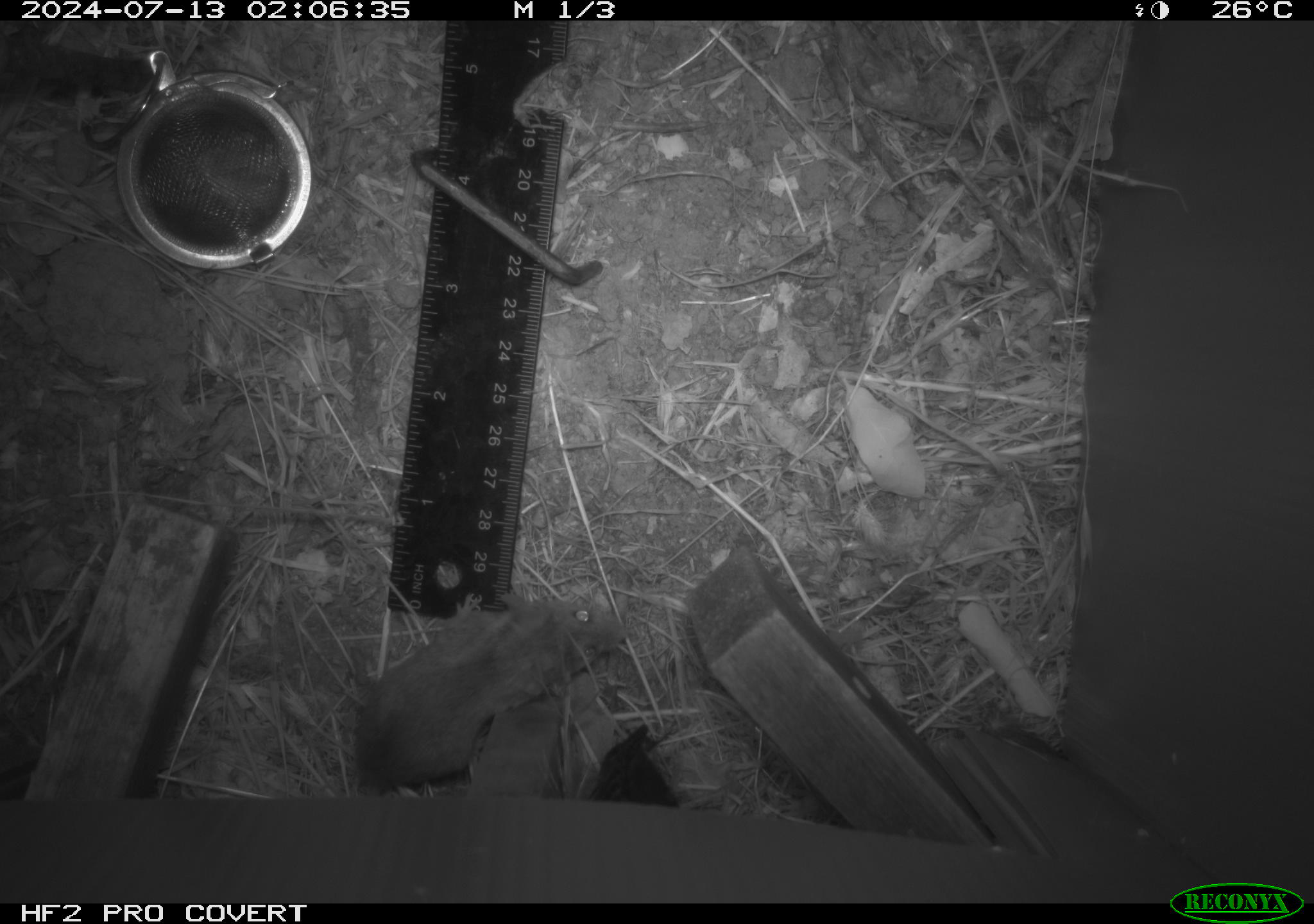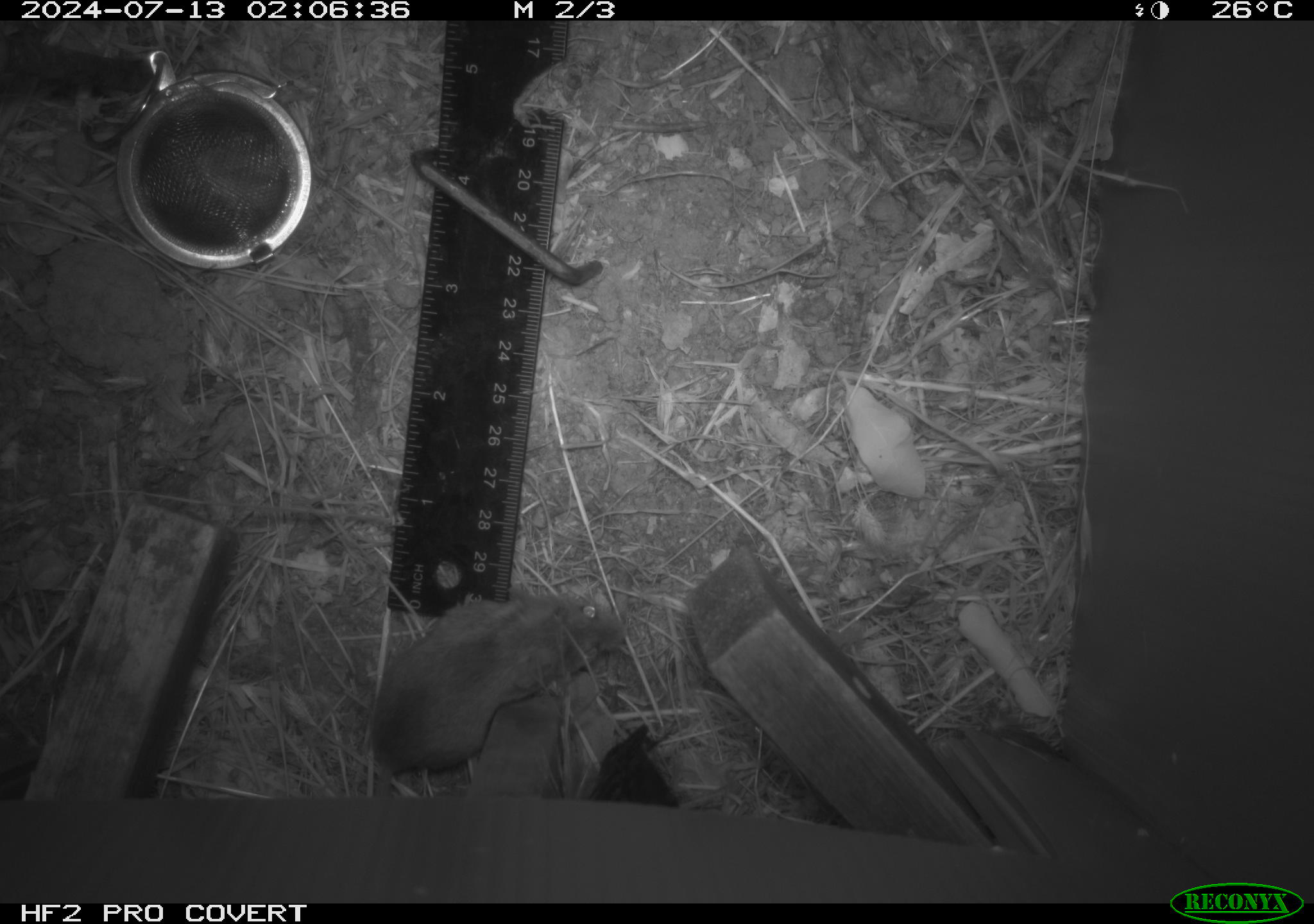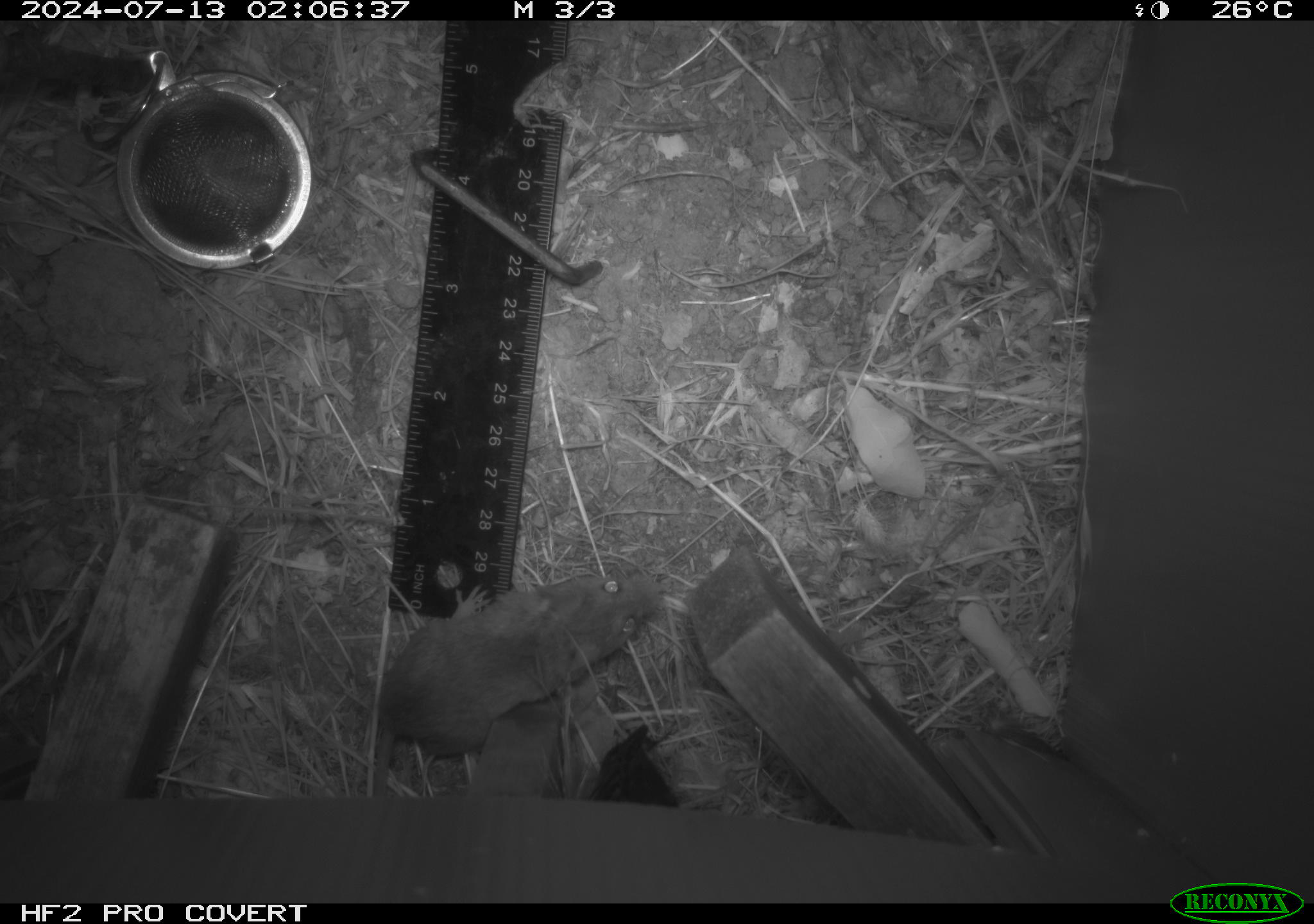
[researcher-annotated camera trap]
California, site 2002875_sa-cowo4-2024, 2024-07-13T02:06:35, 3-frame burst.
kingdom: Animalia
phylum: Chordata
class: Mammalia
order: Rodentia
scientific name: Rodentia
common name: rodent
Rodent (Rodentia).